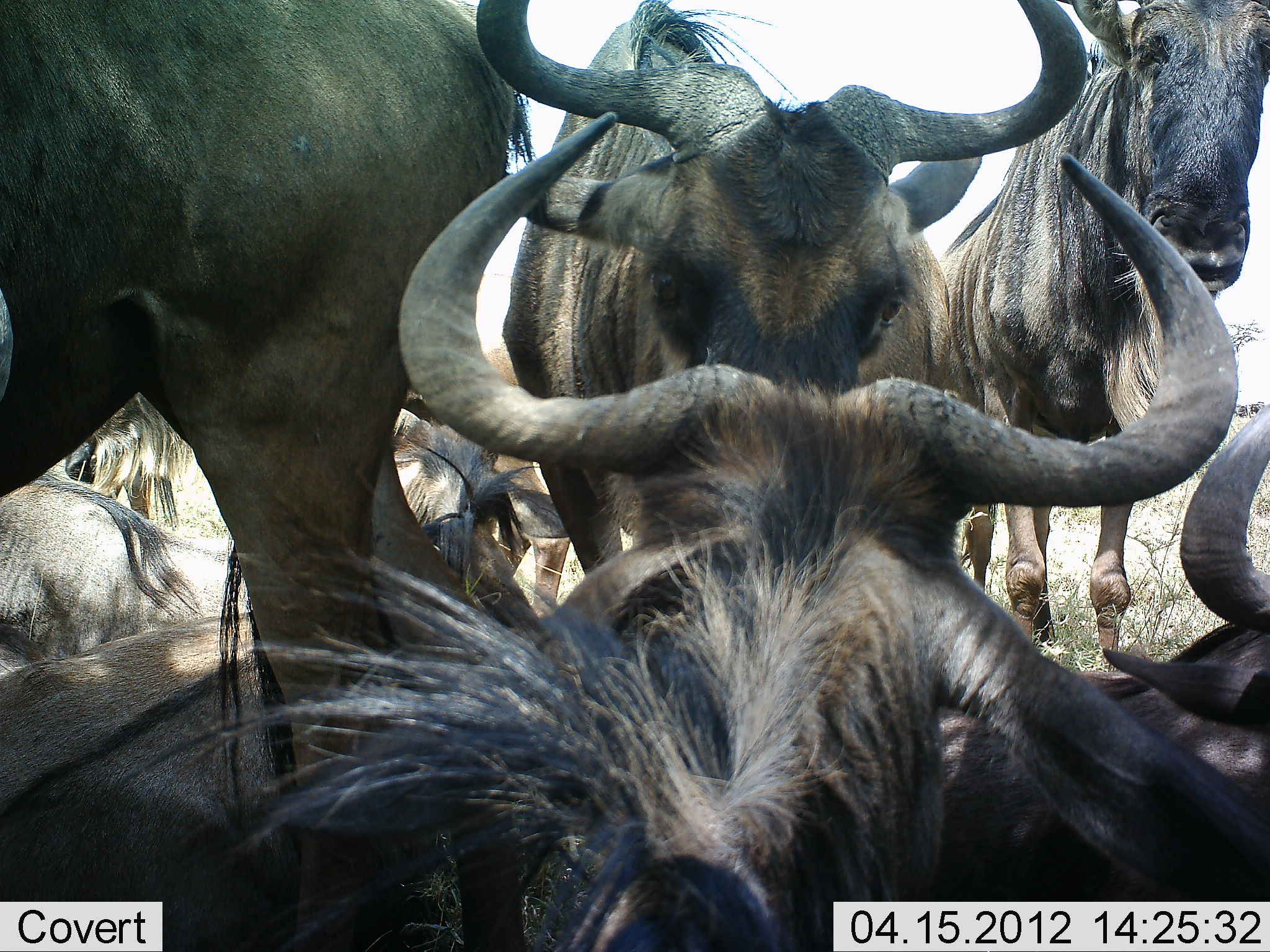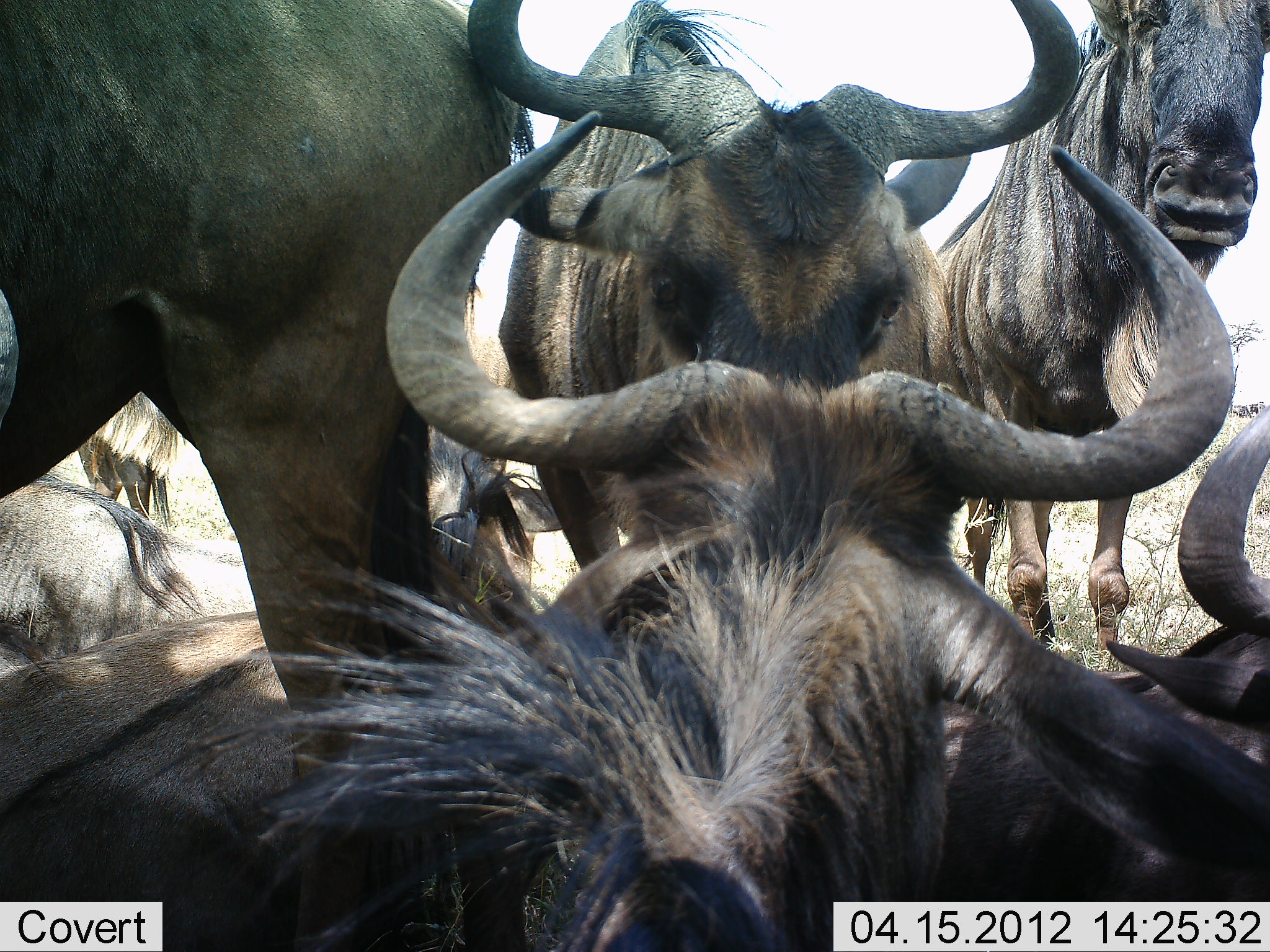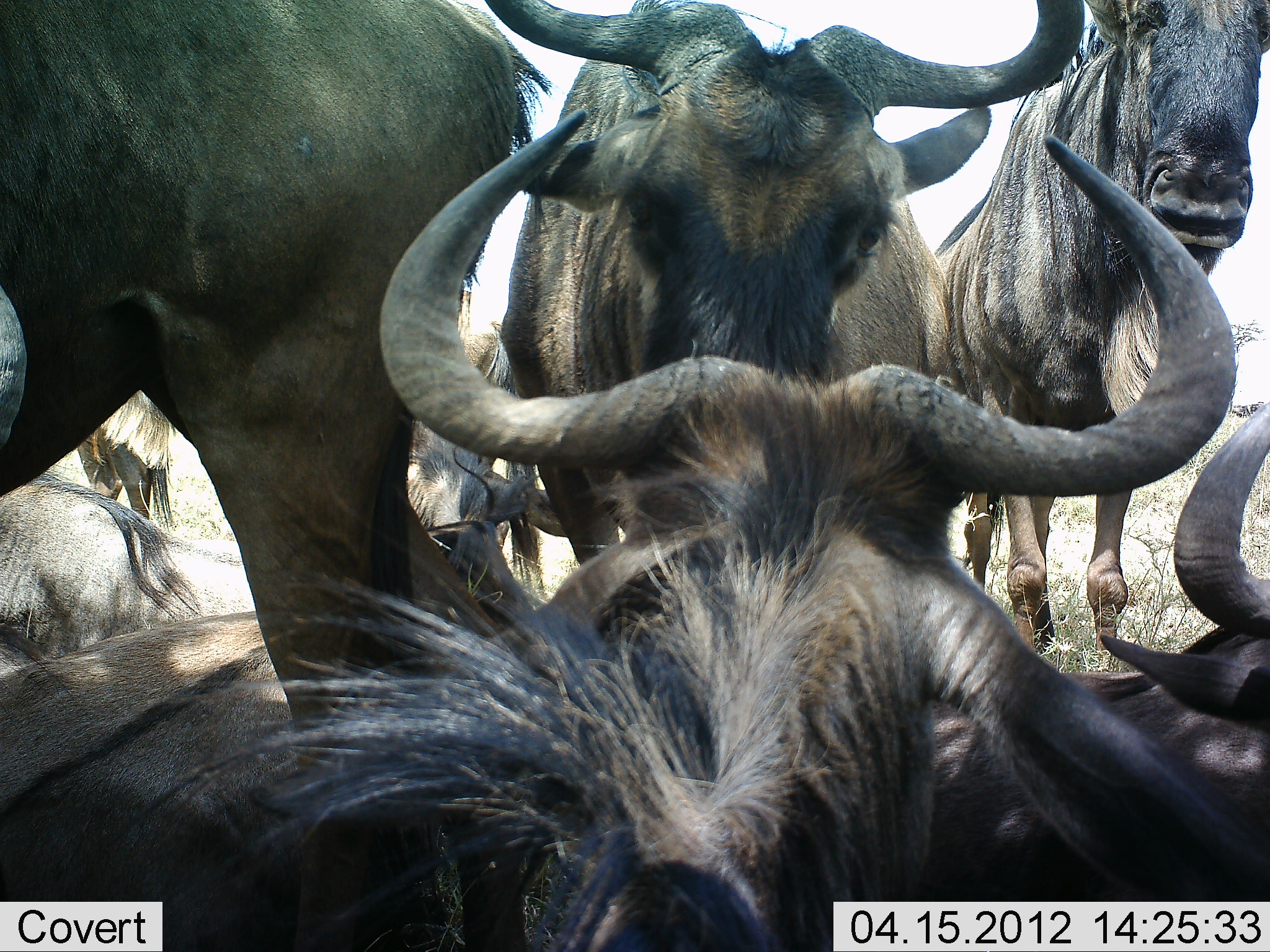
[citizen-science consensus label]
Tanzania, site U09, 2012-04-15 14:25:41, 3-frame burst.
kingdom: Animalia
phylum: Chordata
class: Mammalia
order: Artiodactyla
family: Bovidae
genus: Connochaetes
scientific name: Connochaetes taurinus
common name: blue wildebeest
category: wildebeest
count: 7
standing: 74%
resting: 87%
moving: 0%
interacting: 35%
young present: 0%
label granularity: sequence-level